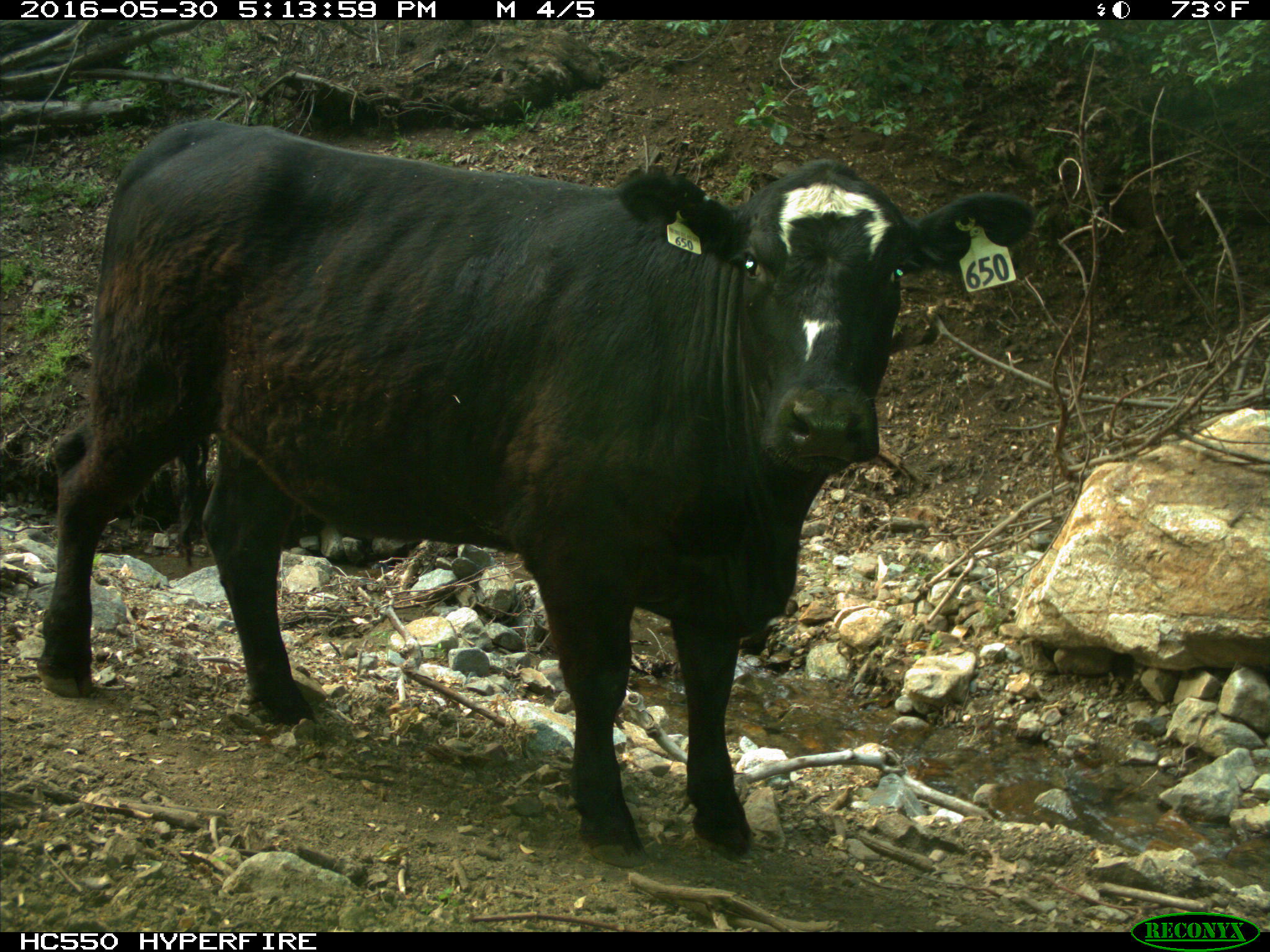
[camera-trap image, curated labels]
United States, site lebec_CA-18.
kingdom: Animalia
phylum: Chordata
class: Mammalia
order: Artiodactyla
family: Bovidae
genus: Bos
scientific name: Bos taurus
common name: domestic cow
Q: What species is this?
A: Bos taurus (domestic cow).